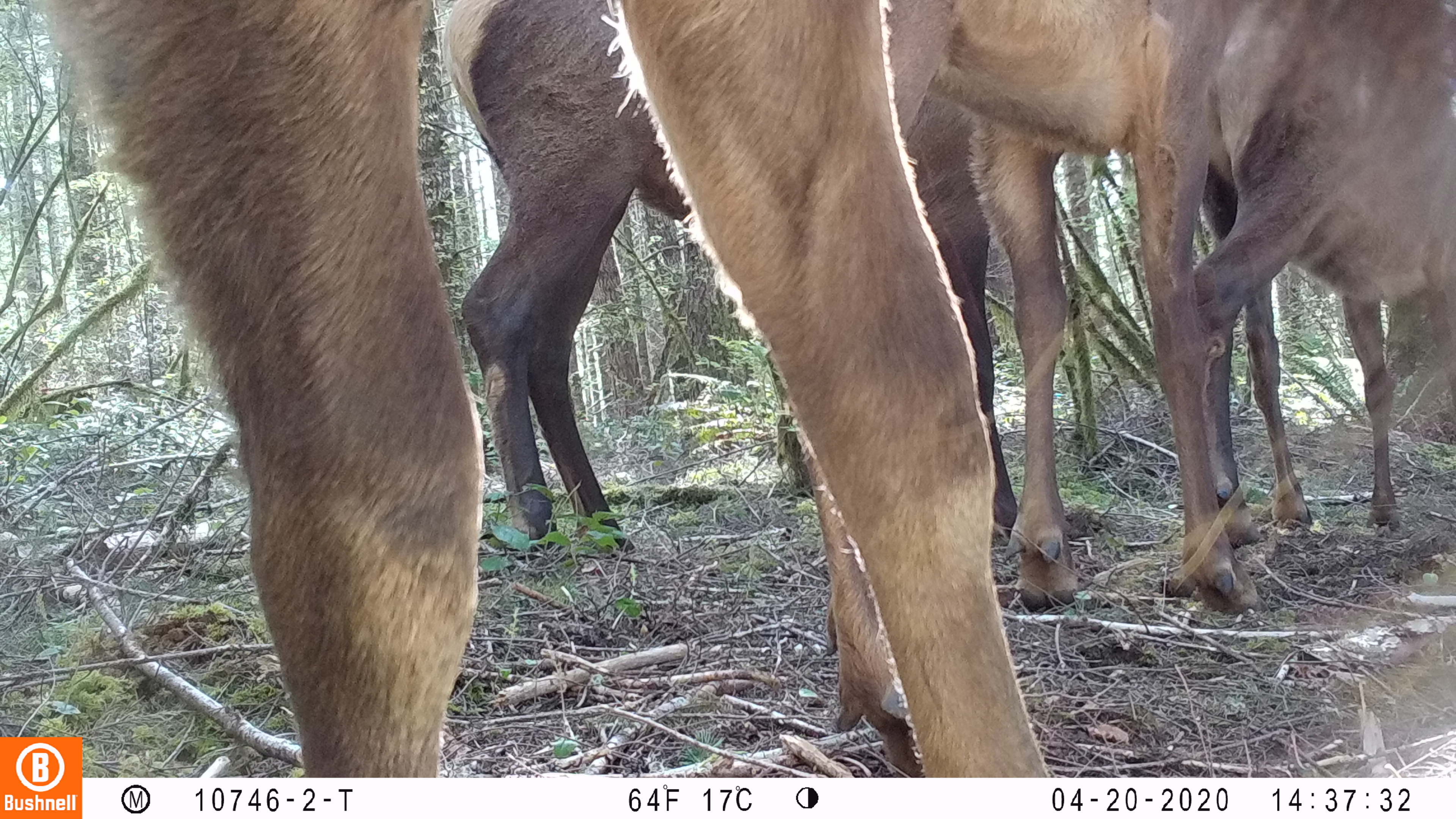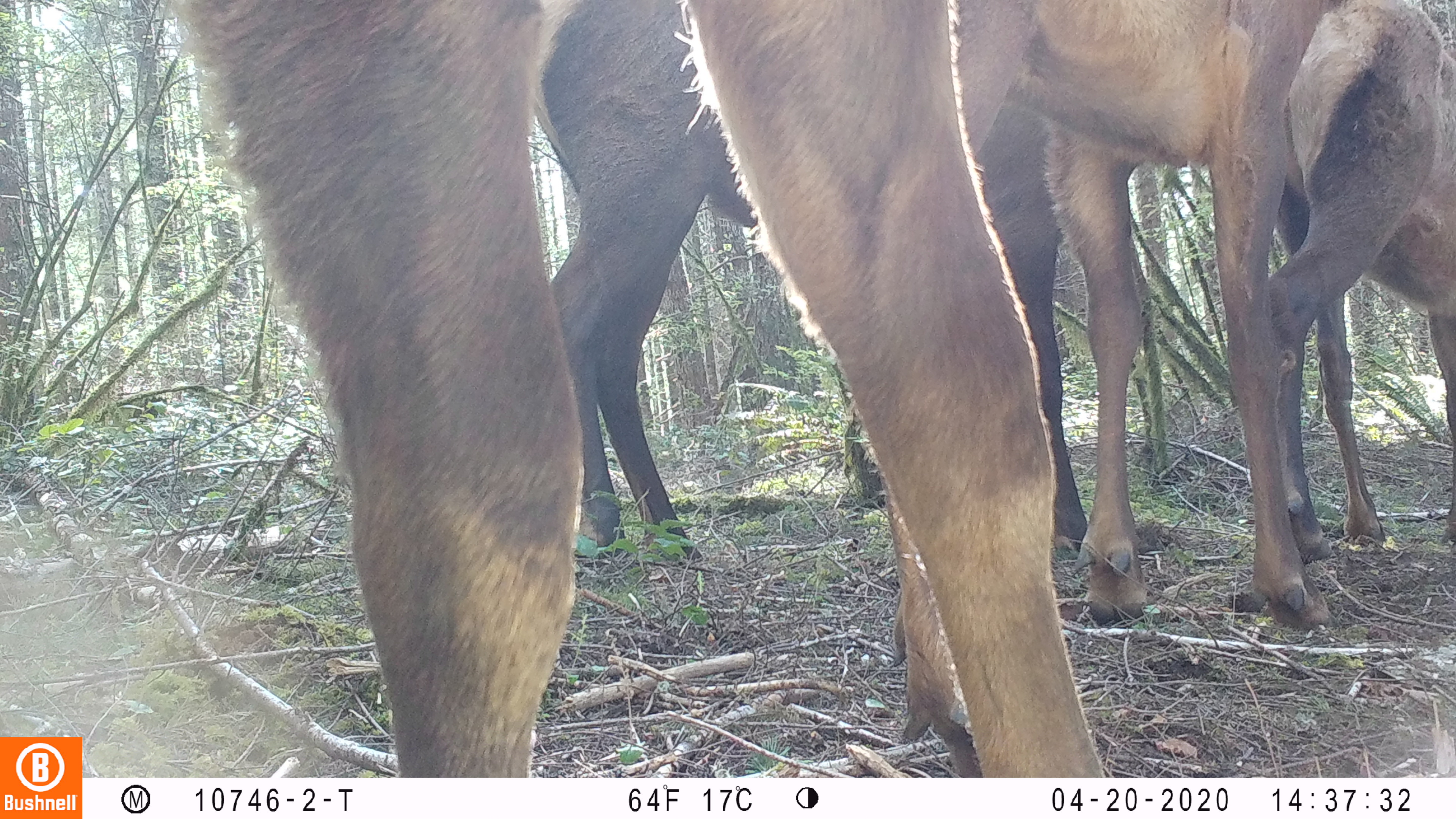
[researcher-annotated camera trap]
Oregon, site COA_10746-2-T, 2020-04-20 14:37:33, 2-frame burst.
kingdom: Animalia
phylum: Chordata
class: Mammalia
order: Artiodactyla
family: Cervidae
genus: Cervus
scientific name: Cervus canadensis roosevelti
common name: roosevelt elk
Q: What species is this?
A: Roosevelt elk (Cervus canadensis roosevelti).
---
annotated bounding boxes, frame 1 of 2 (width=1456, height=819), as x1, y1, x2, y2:
roosevelt elk: 86, 0, 1058, 776; 821, 0, 1265, 744; 438, 0, 1020, 556; 1193, 2, 1451, 548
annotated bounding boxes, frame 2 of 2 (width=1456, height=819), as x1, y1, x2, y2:
roosevelt elk: 169, 2, 1104, 772; 526, 0, 1083, 558; 878, 0, 1331, 674; 1257, 0, 1451, 571